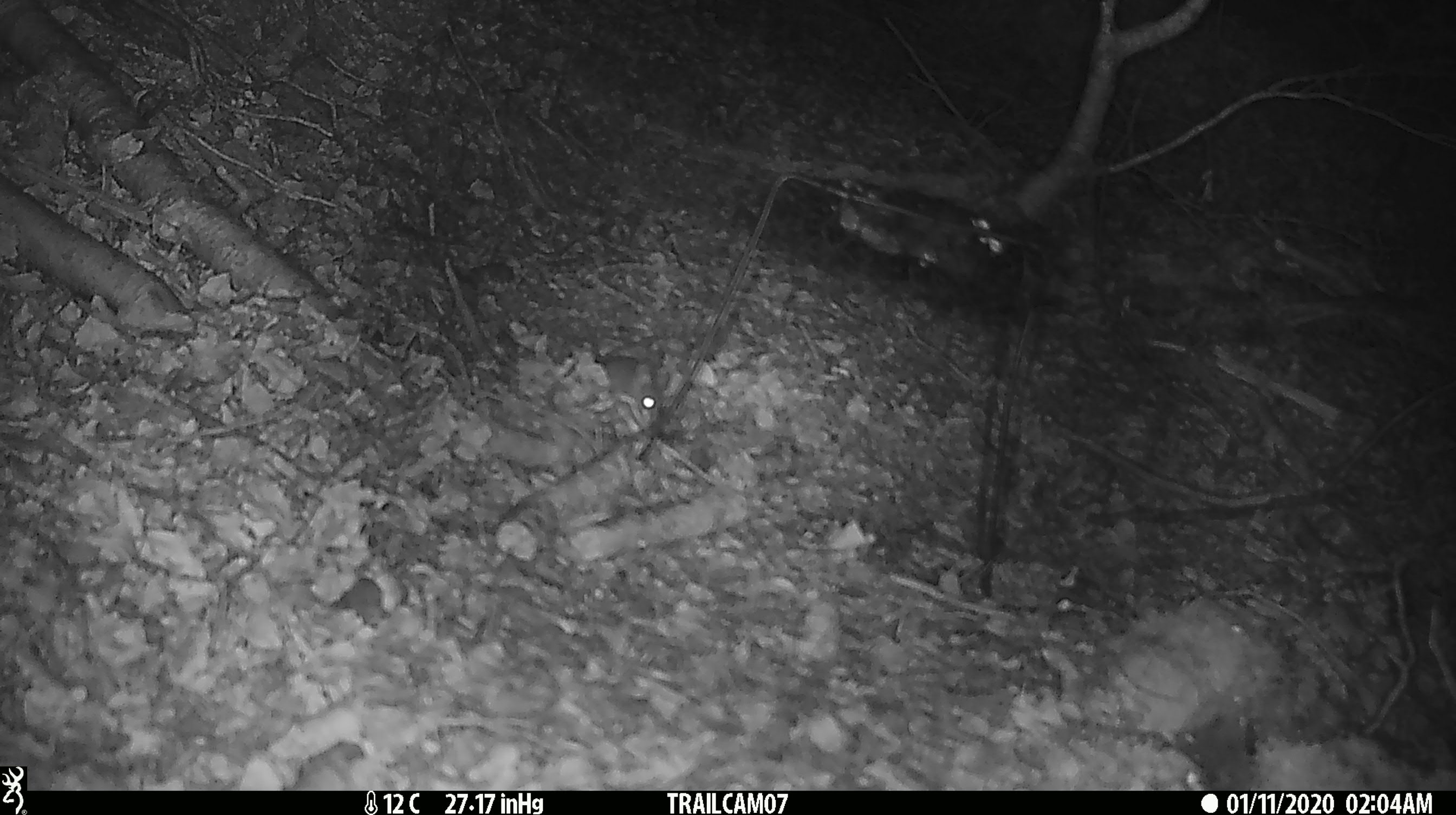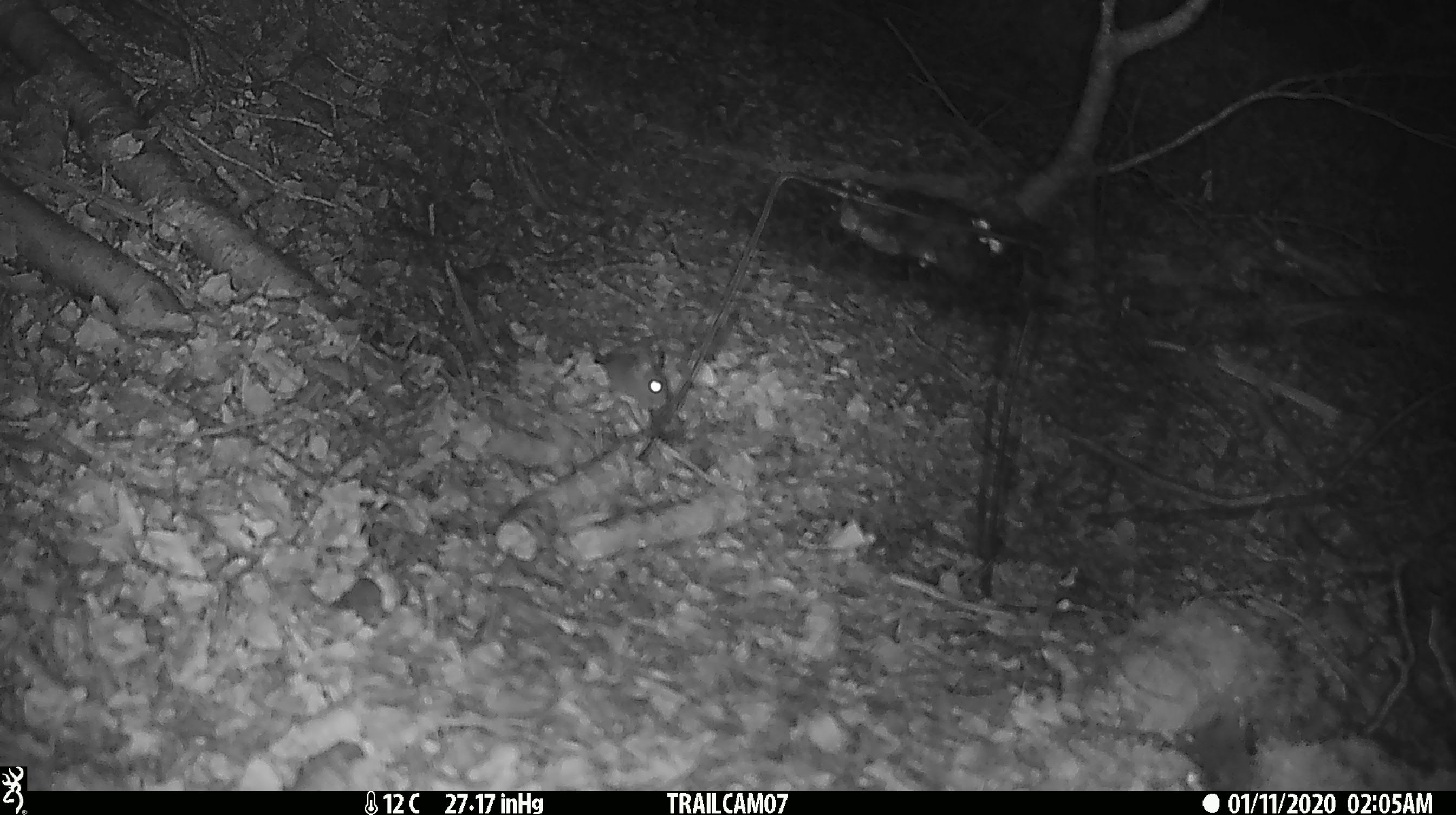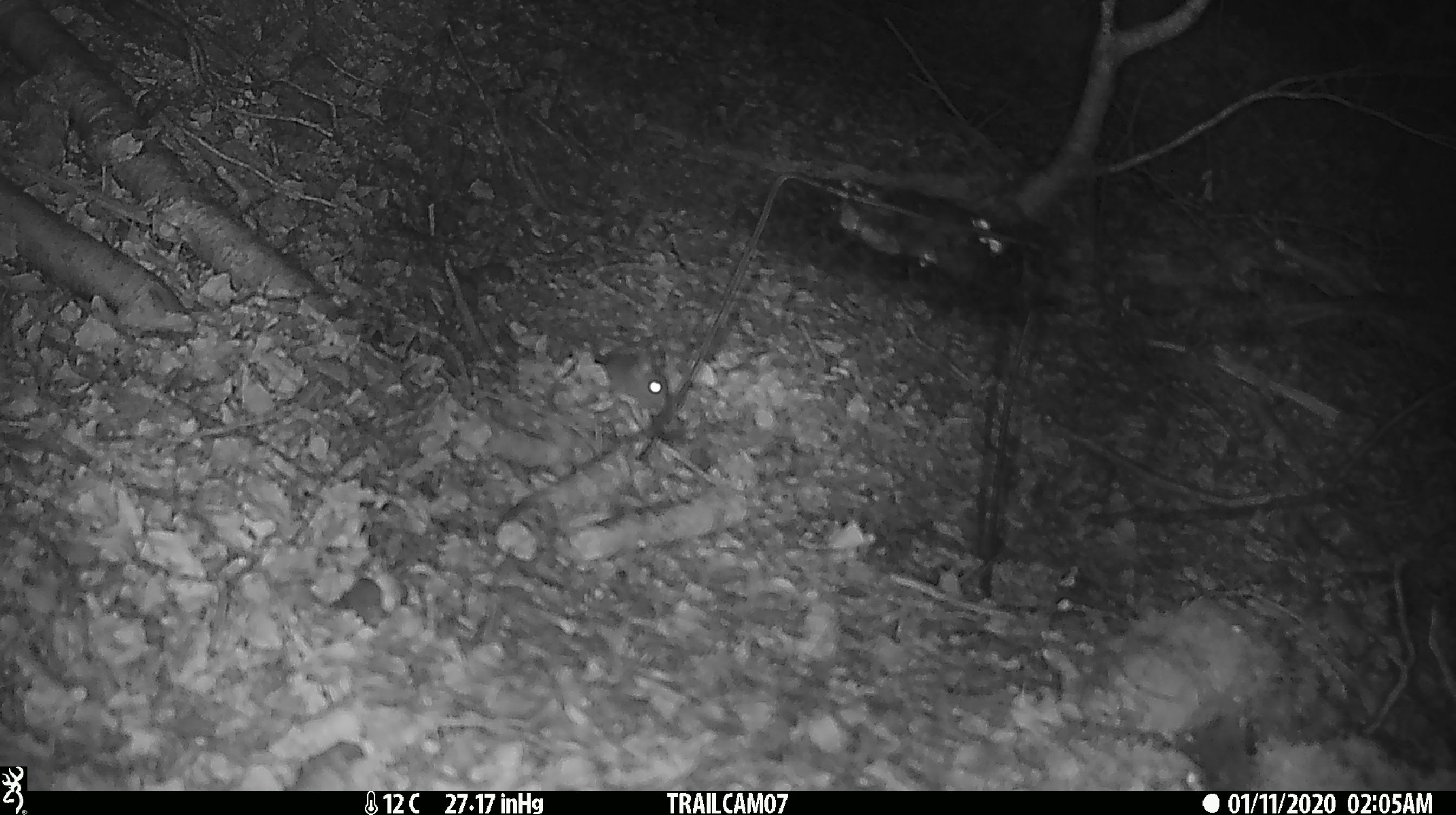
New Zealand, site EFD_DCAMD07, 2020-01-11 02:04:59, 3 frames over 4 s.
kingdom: Animalia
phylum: Chordata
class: Mammalia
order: Rodentia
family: Muridae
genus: Mus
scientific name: Mus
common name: mouse